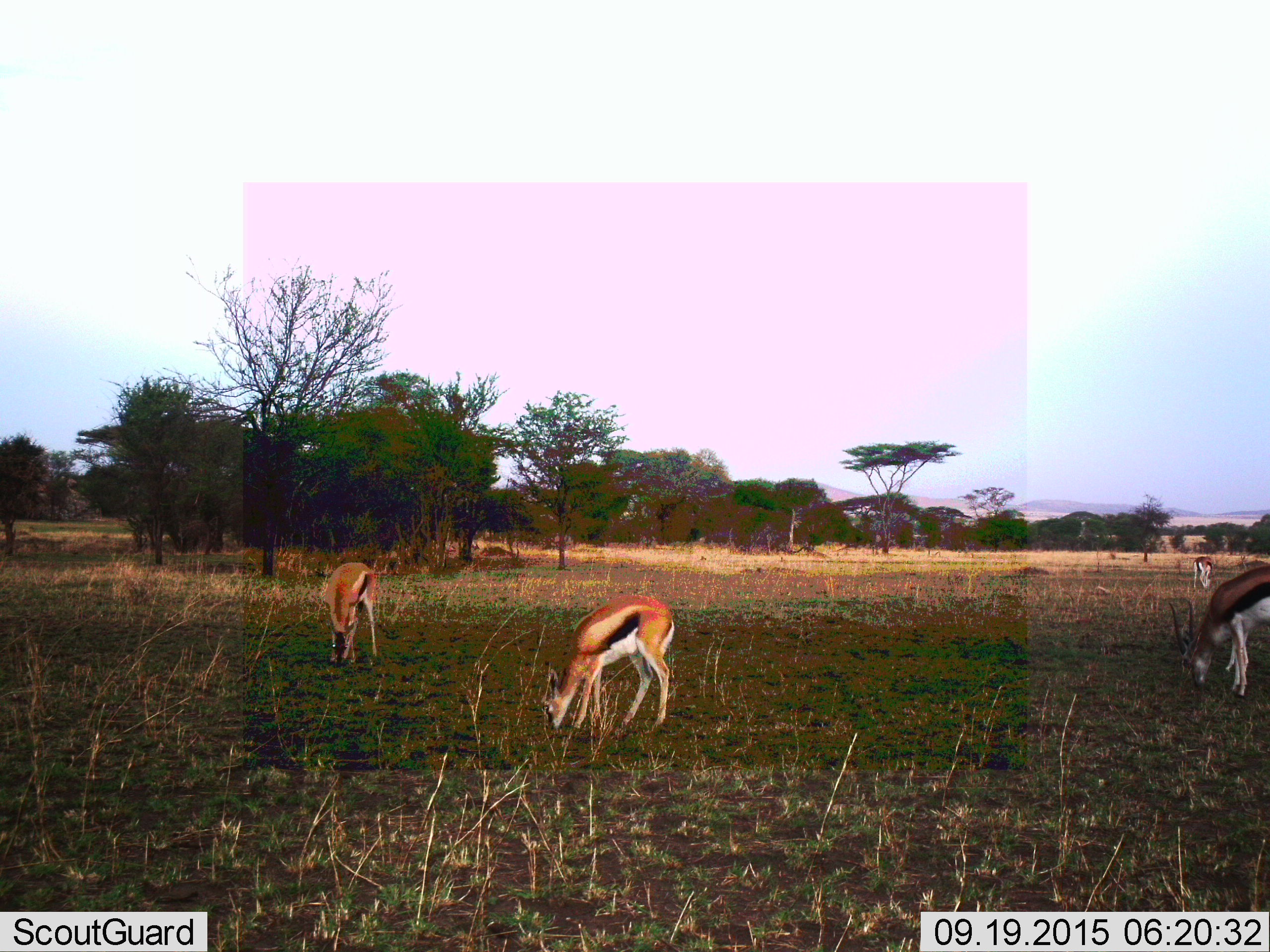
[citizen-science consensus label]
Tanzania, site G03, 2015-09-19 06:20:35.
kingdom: Animalia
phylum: Chordata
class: Mammalia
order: Artiodactyla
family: Bovidae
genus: Eudorcas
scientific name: Eudorcas thomsonii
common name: thomson's gazelle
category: gazellethomsons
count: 4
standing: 25%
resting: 0%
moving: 0%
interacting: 0%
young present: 5%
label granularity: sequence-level